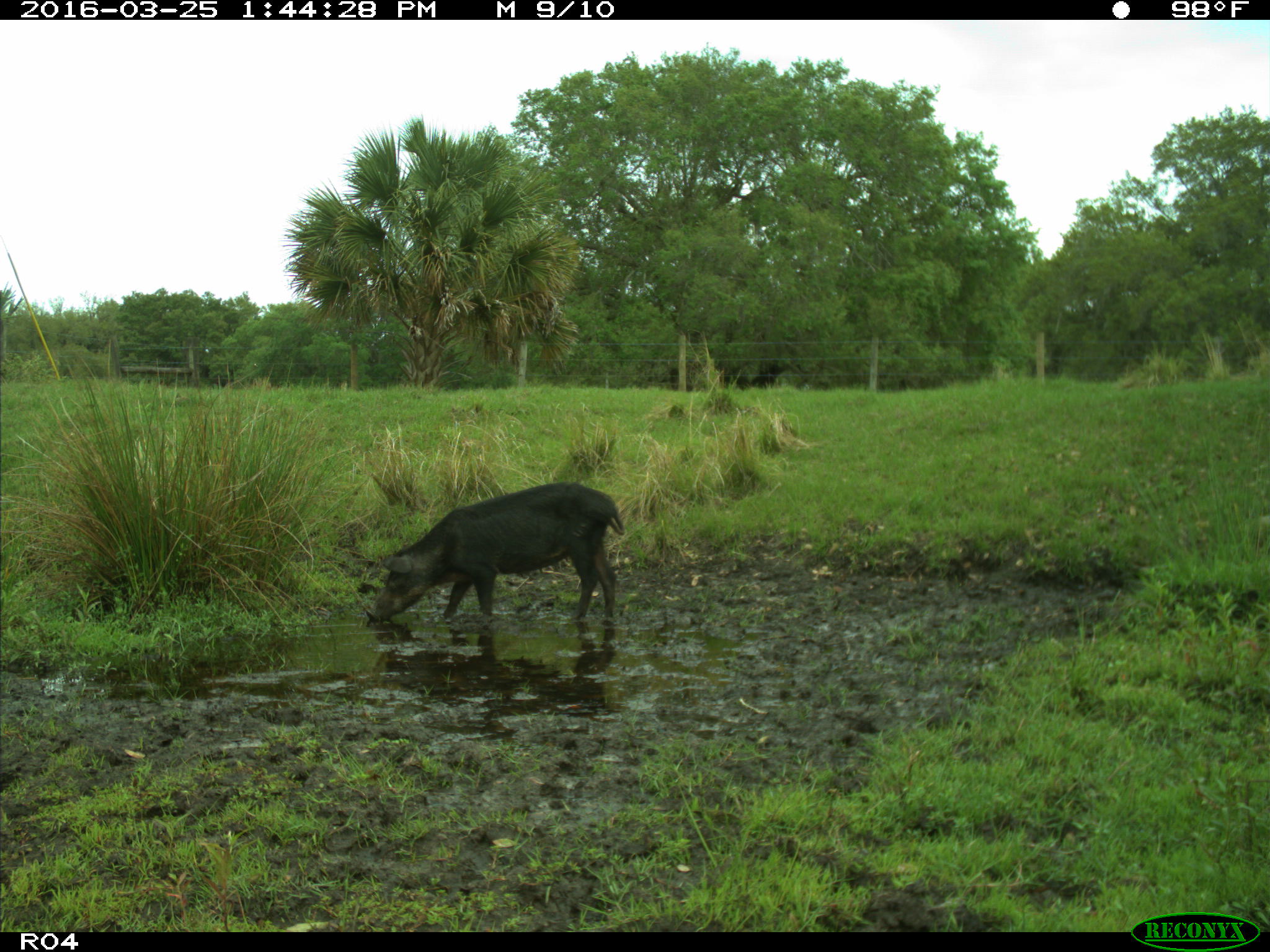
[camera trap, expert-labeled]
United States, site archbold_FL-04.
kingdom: Animalia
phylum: Chordata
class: Mammalia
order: Artiodactyla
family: Suidae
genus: Sus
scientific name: Sus scrofa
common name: wild boar